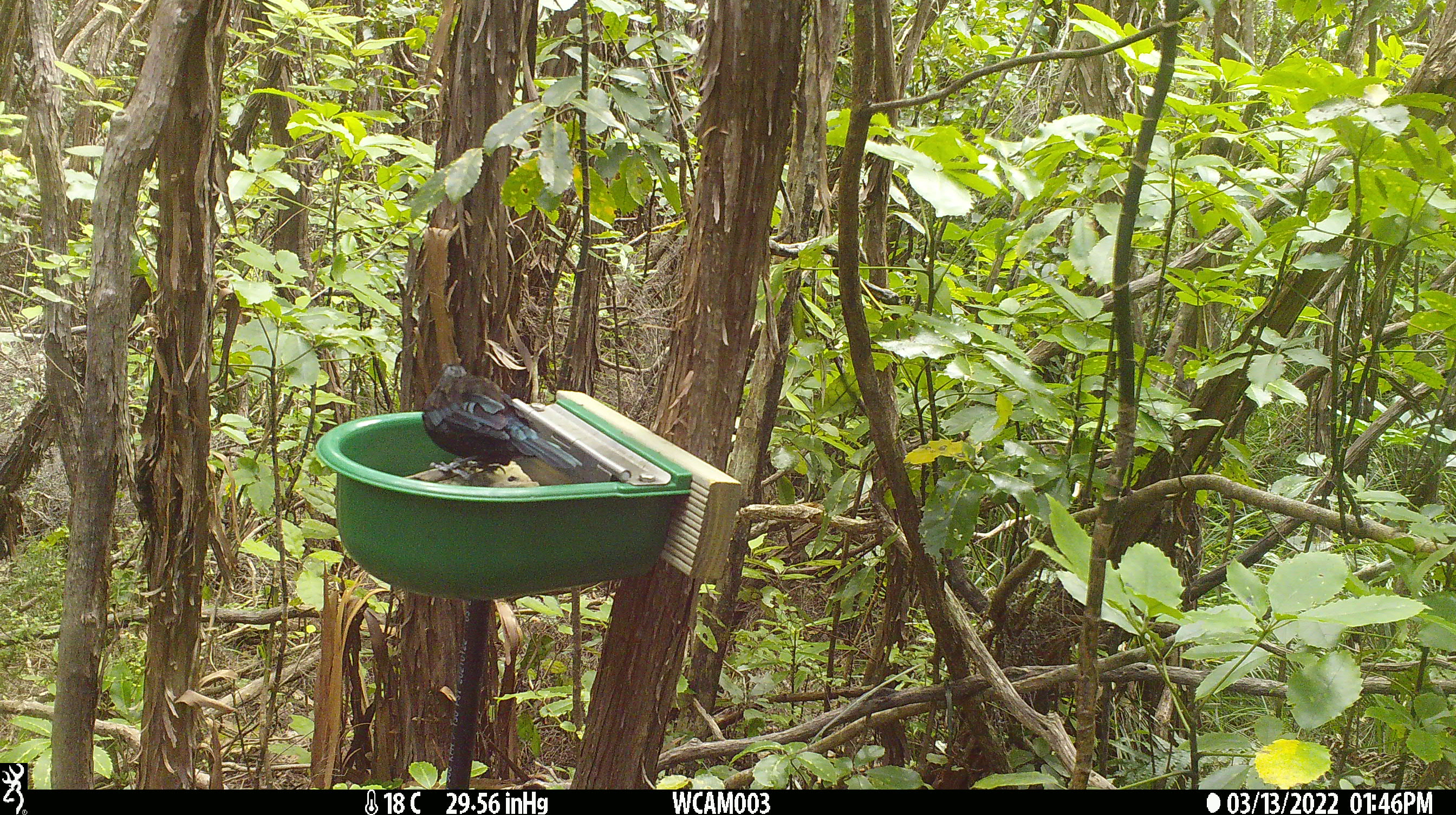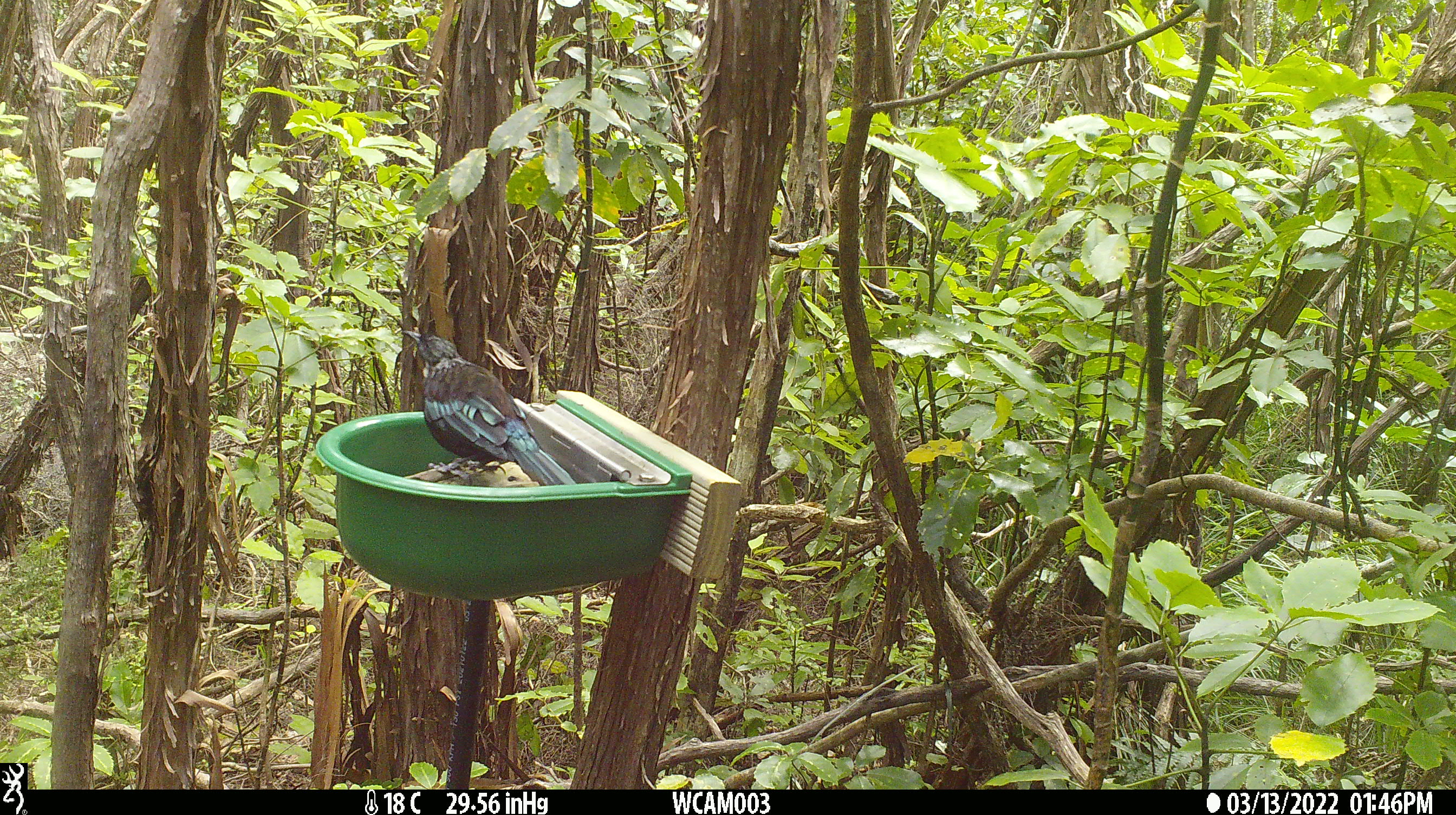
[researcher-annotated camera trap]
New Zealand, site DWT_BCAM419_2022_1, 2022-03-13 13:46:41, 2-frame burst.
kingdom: Animalia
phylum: Chordata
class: Aves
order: Passeriformes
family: Meliphagidae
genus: Prosthemadera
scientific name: Prosthemadera novaeseelandiae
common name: tui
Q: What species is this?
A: Tui (Prosthemadera novaeseelandiae).